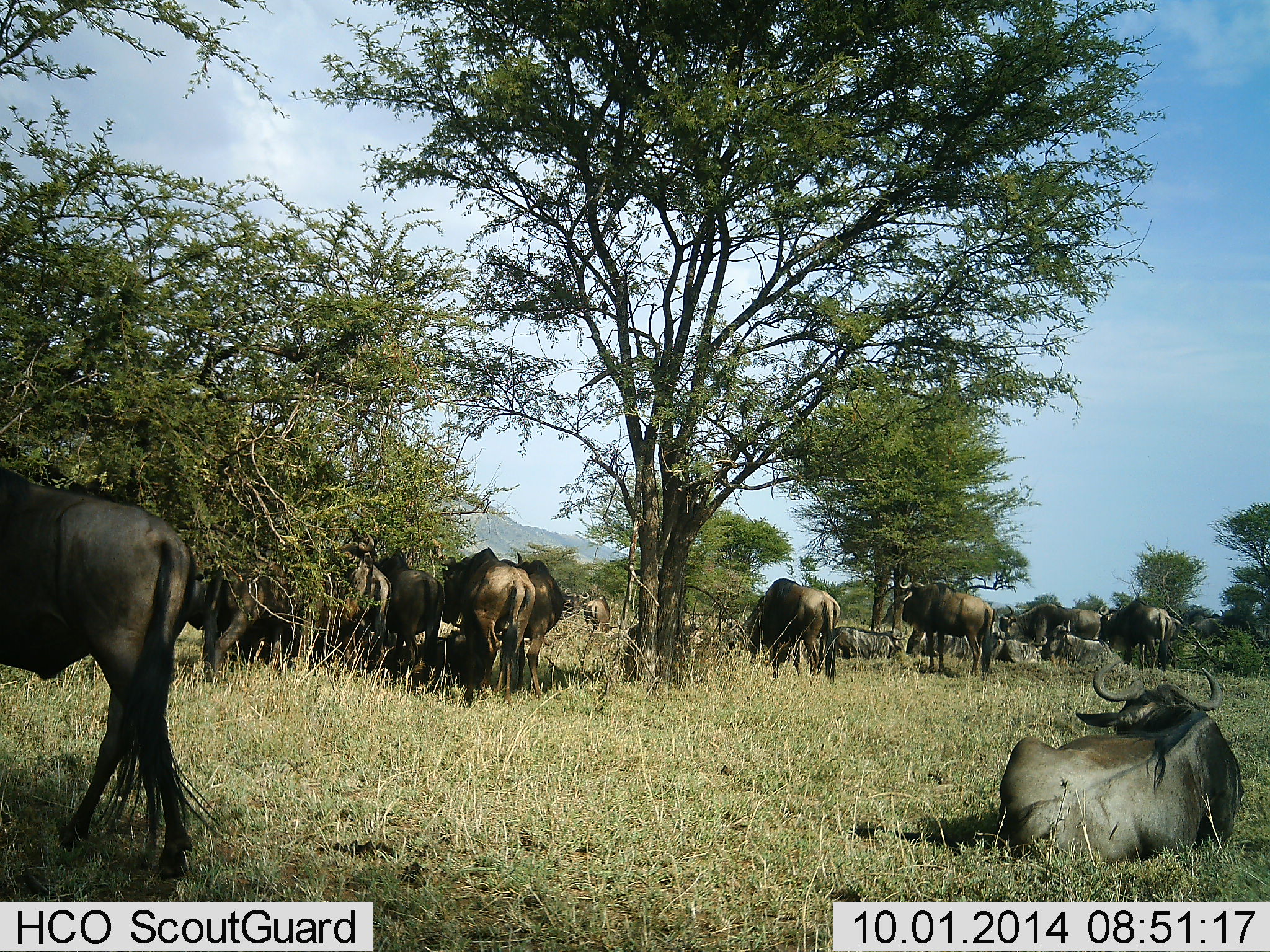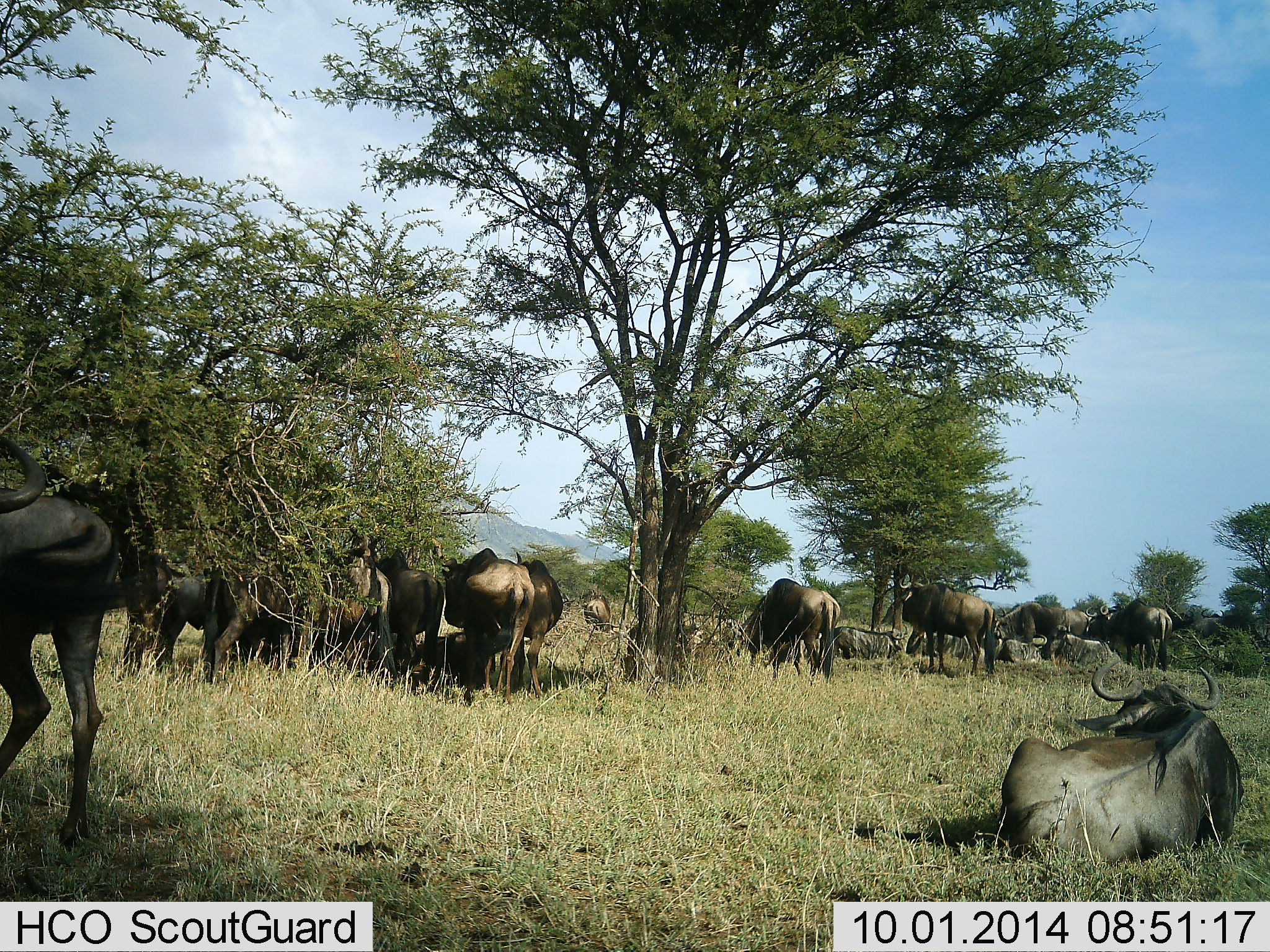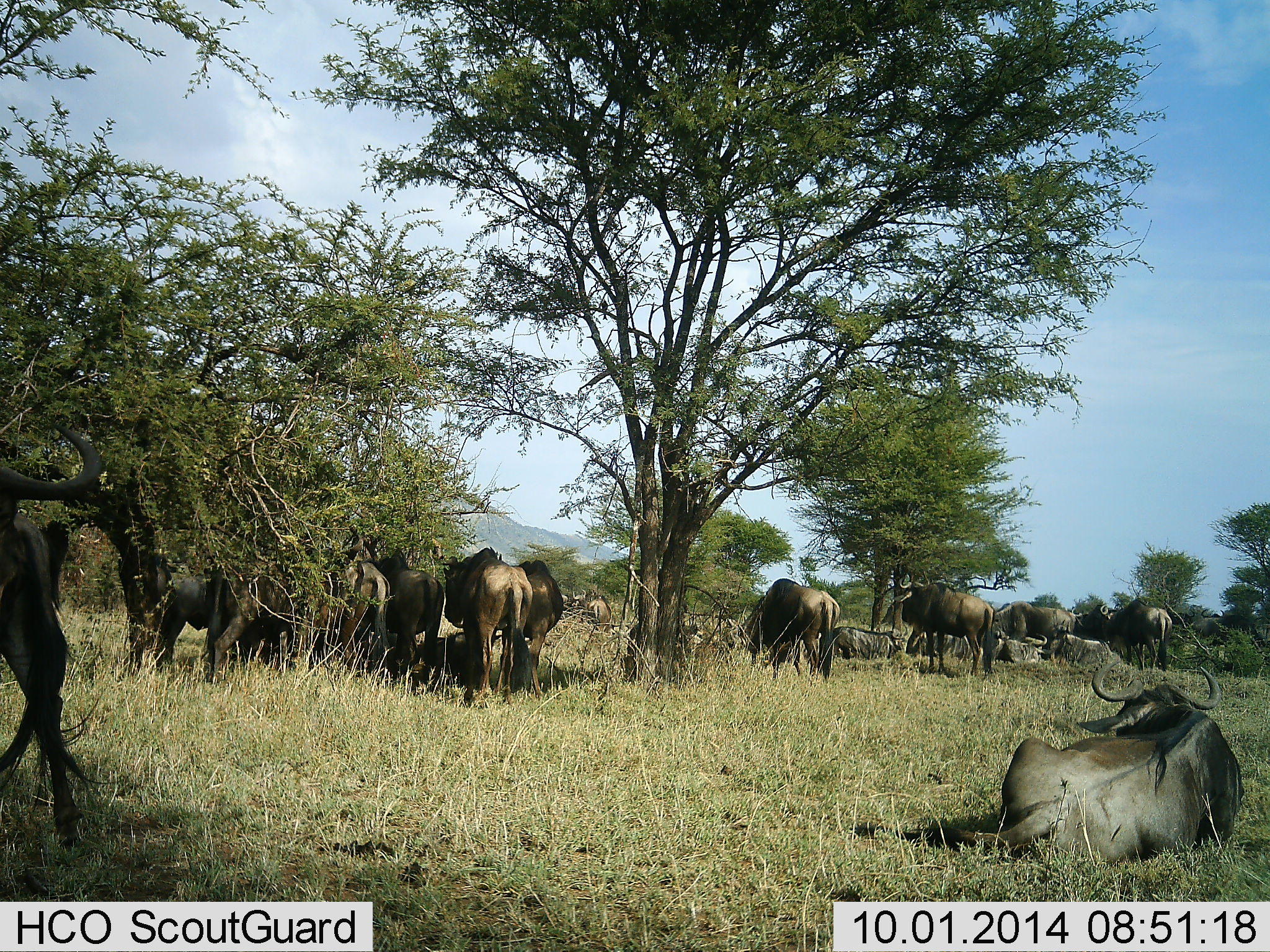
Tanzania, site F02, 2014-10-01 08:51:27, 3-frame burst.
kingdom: Animalia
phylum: Chordata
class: Mammalia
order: Artiodactyla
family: Bovidae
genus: Connochaetes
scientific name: Connochaetes taurinus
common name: blue wildebeest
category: wildebeest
Wildebeest (blue wildebeest) (Connochaetes taurinus), count 11-50. Behavior (volunteer vote fractions): standing 91%, resting 82%, moving 64%, interacting 27%. Young present (vote fraction): 0%. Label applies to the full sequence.